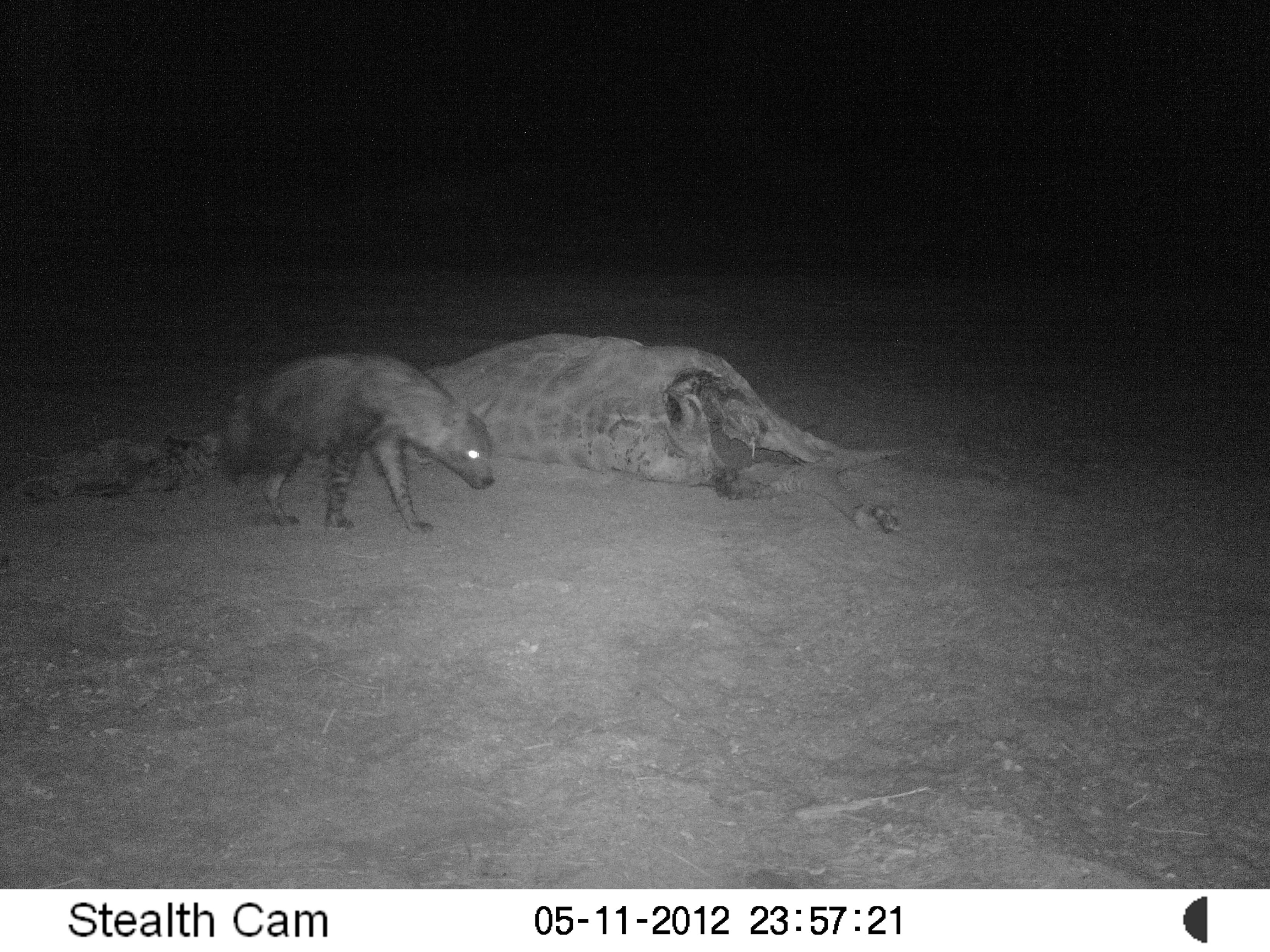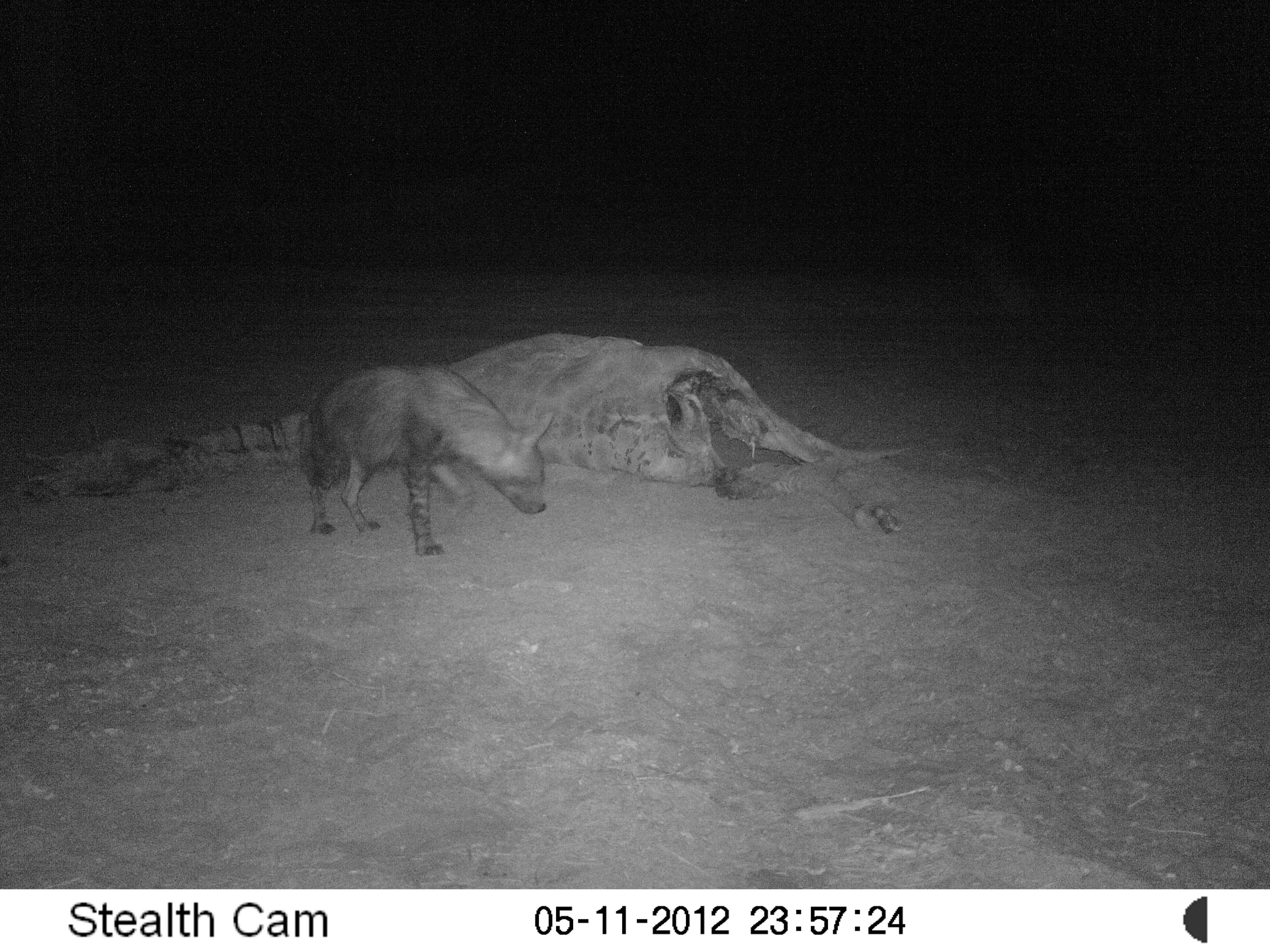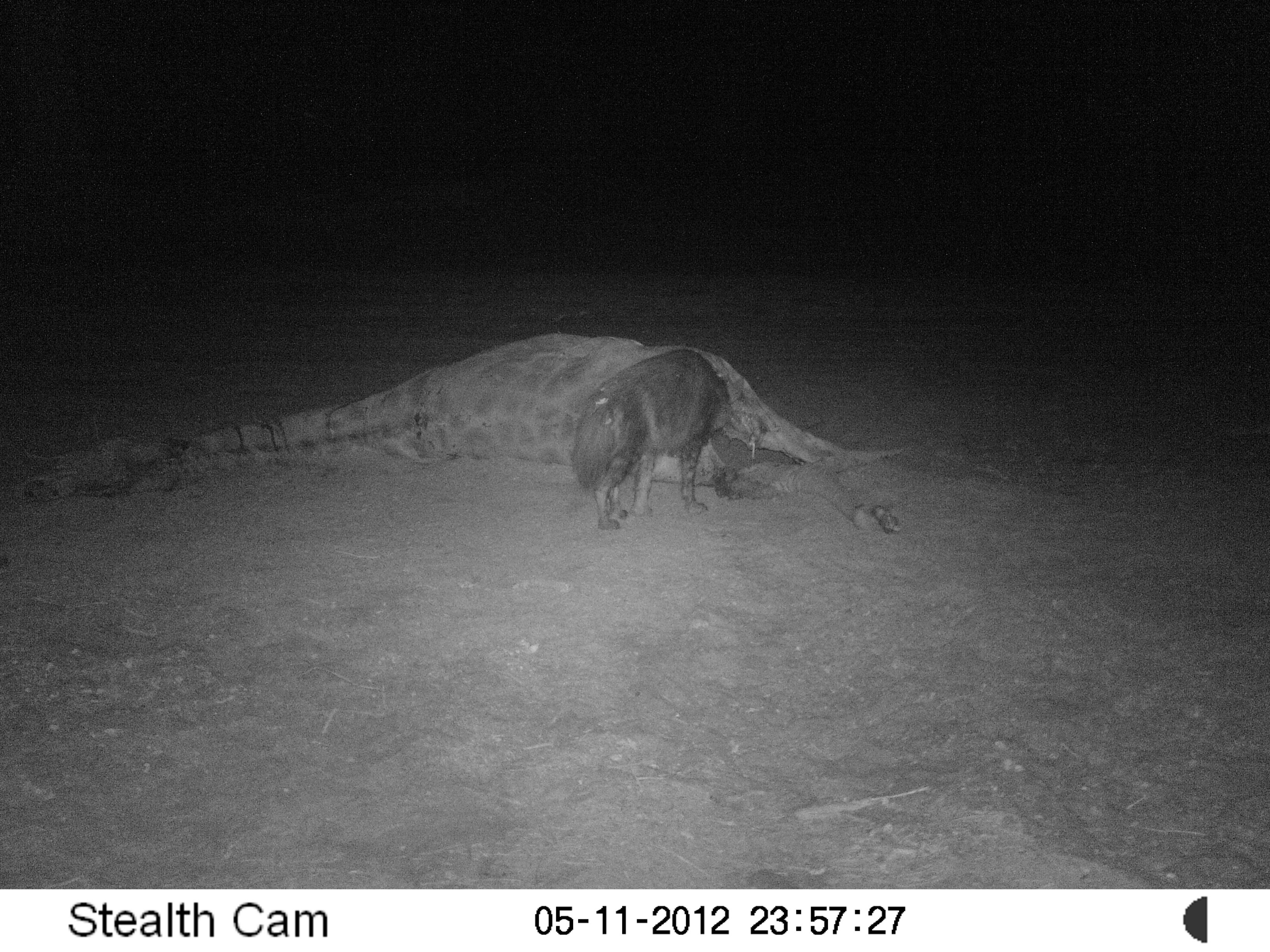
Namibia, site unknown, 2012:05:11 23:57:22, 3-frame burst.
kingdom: Animalia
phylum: Chordata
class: Mammalia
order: Carnivora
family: Hyaenidae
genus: Parahyaena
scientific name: Parahyaena brunnea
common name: brown hyena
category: hyaena brunnea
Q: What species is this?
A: Hyaena brunnea (brown hyena) (Parahyaena brunnea).